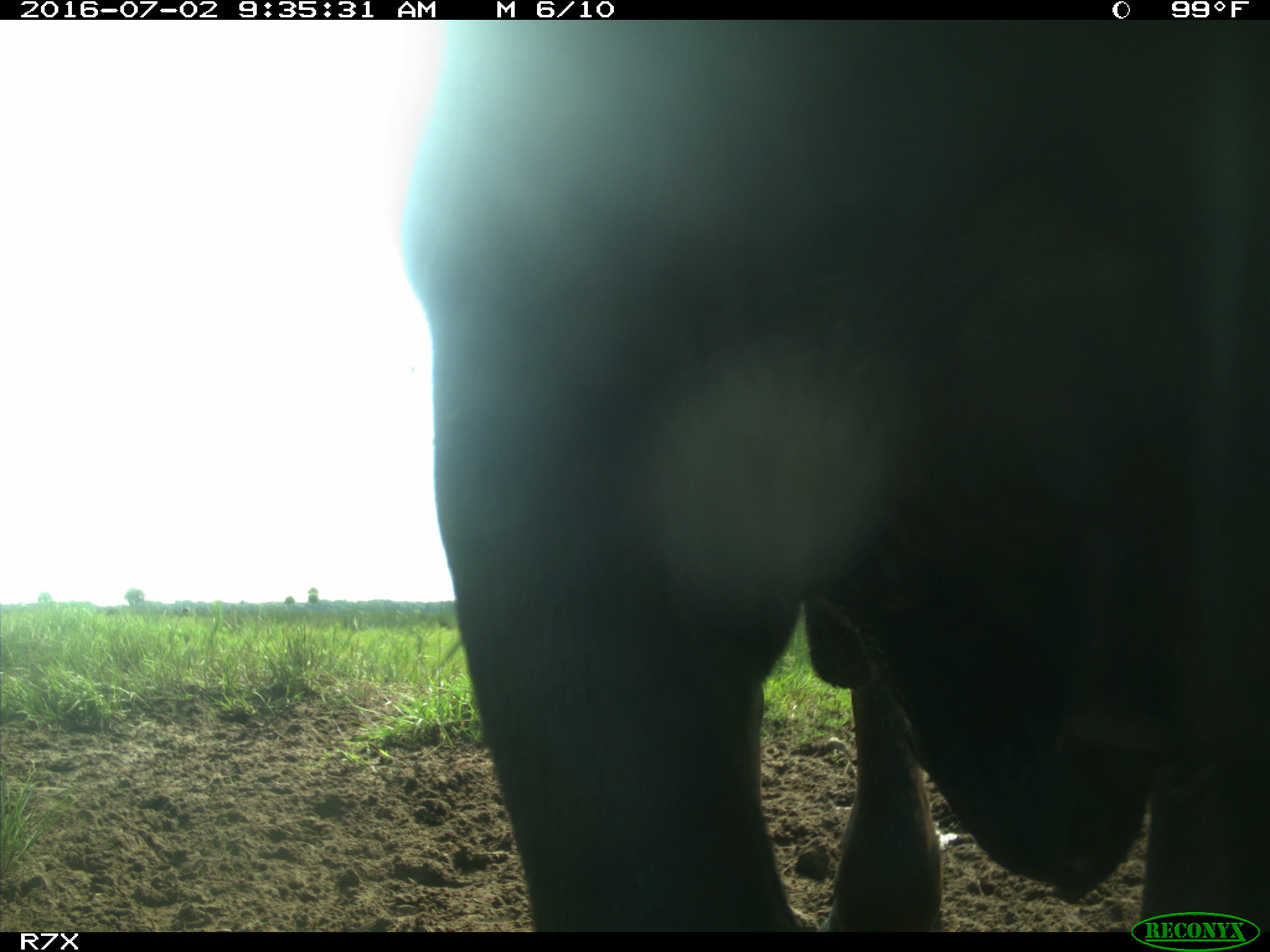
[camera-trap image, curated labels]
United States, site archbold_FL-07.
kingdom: Animalia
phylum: Chordata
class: Mammalia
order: Artiodactyla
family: Bovidae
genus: Bos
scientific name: Bos taurus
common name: domestic cow